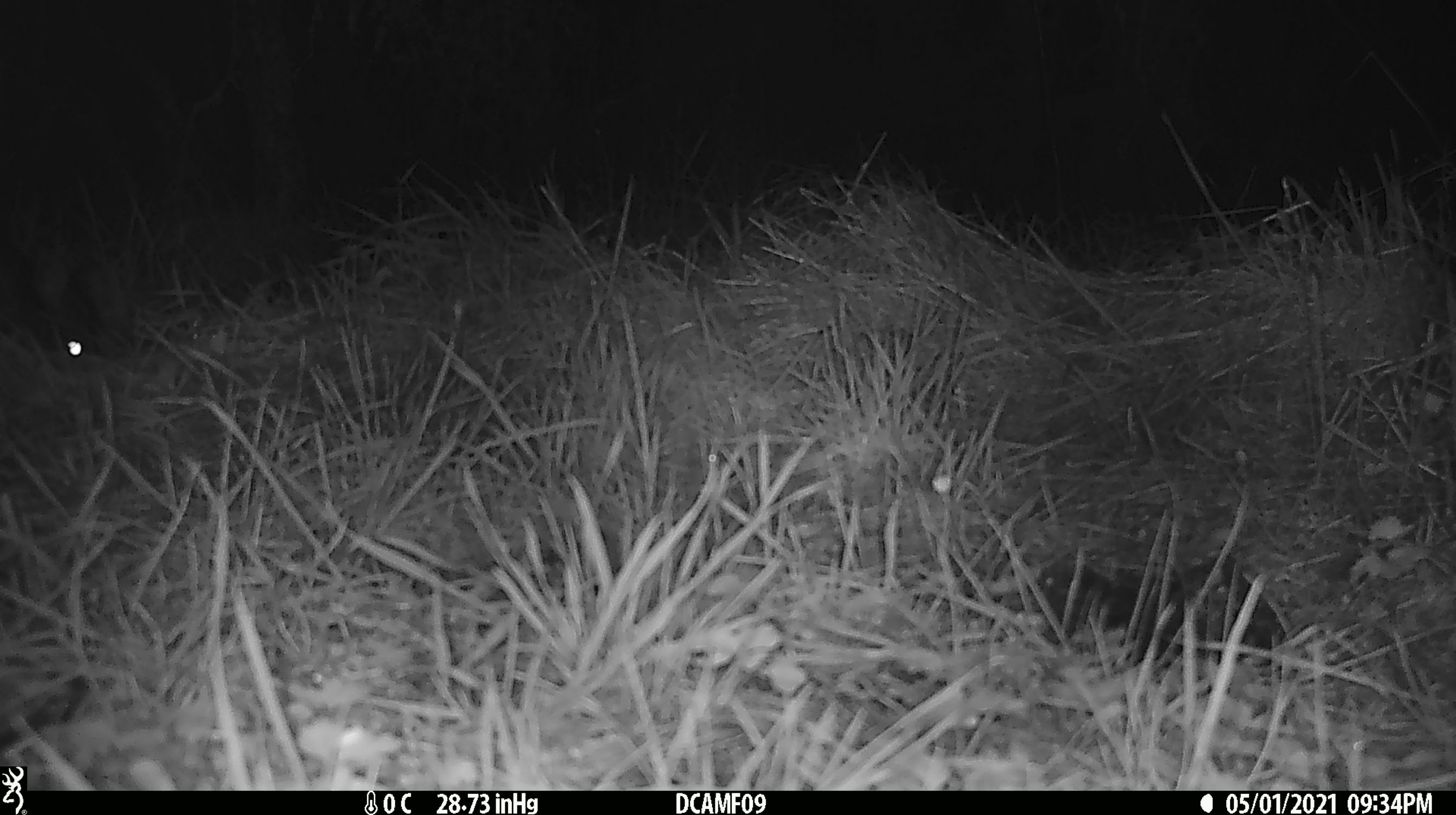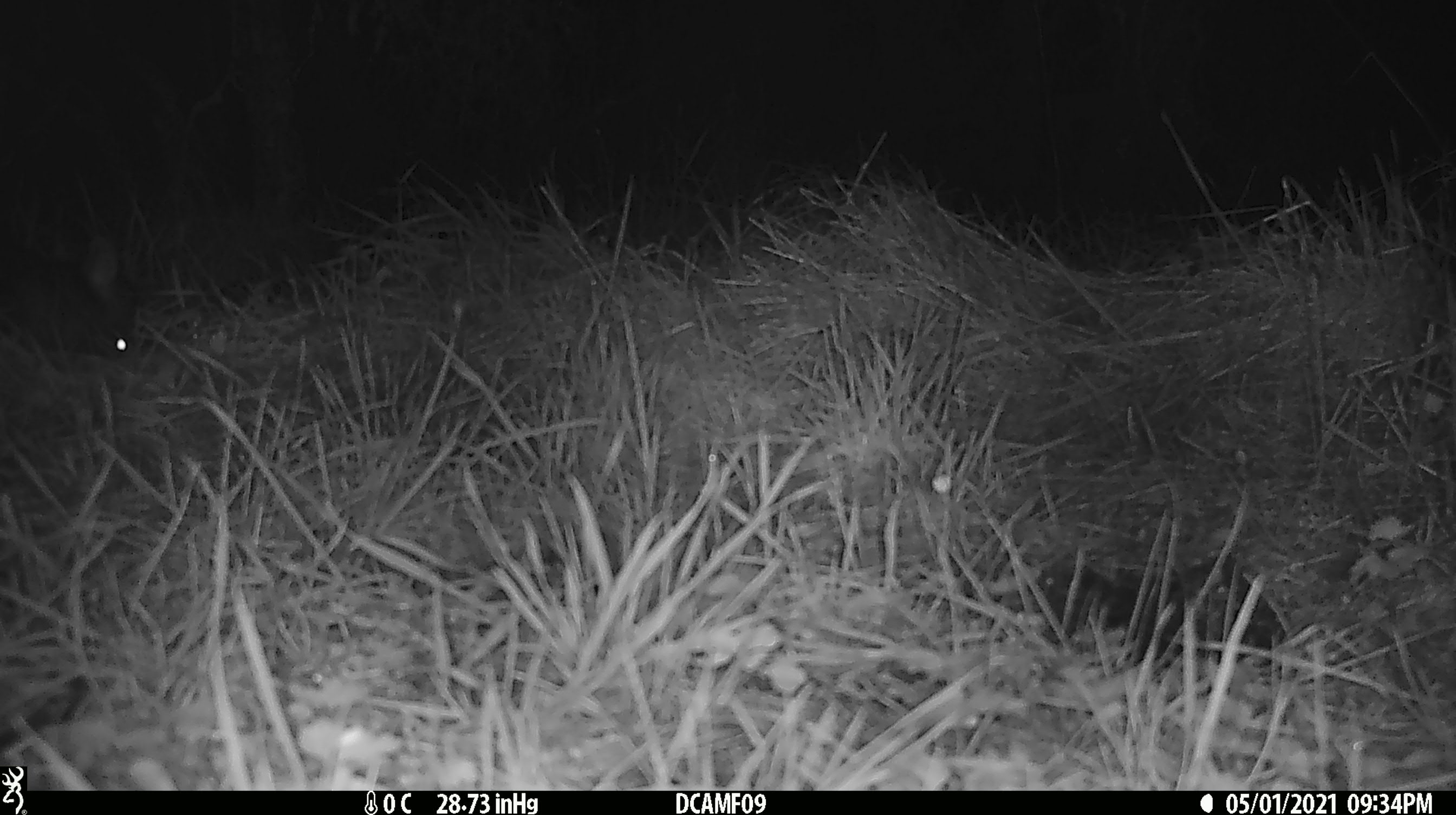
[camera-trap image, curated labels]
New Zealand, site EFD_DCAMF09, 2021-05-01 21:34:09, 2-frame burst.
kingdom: Animalia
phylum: Chordata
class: Mammalia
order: Diprotodontia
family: Phalangeridae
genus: Trichosurus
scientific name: Trichosurus vulpecula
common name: common brushtail possum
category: possum